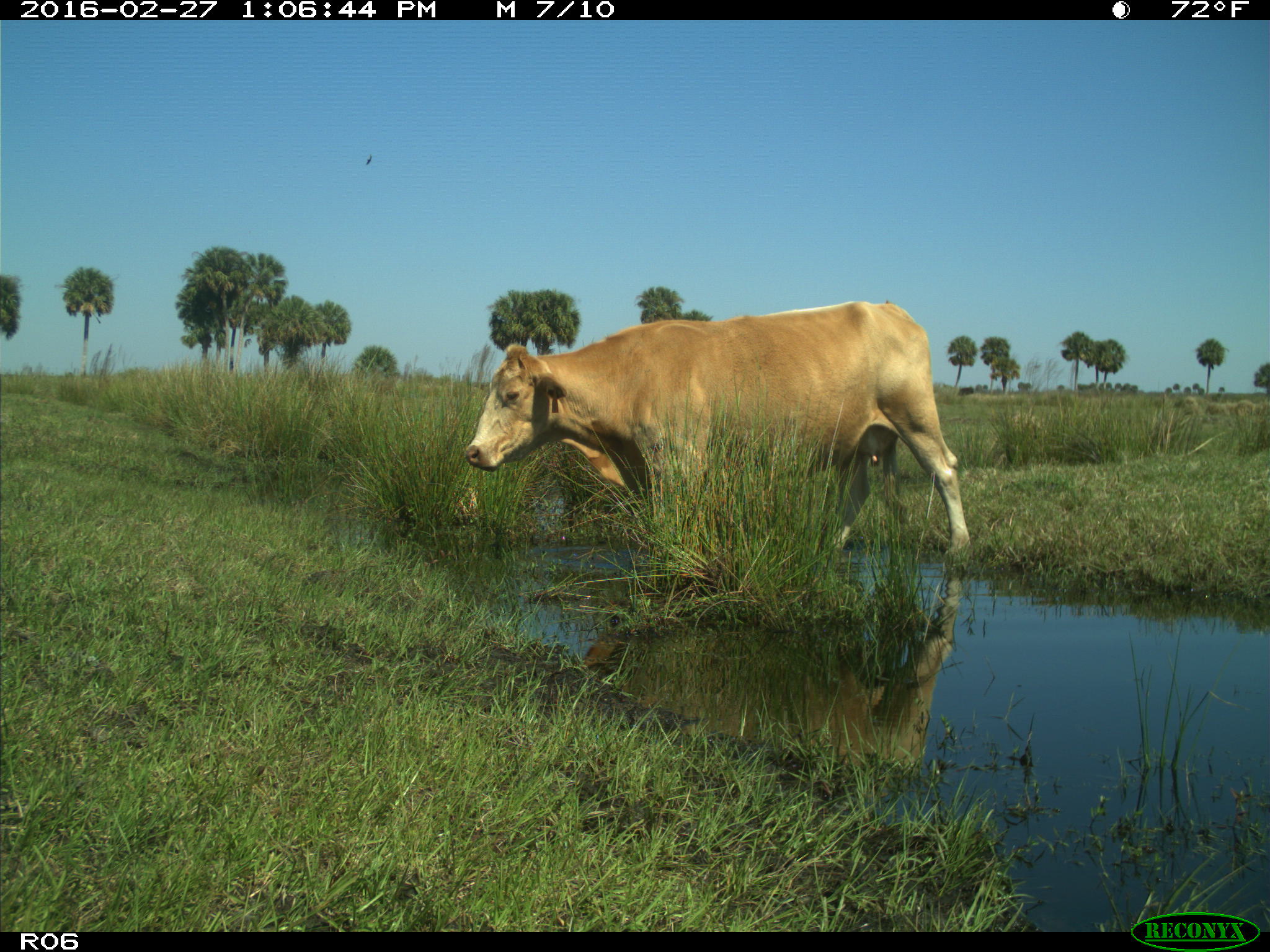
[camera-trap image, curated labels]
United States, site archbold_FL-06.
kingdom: Animalia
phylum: Chordata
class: Mammalia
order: Artiodactyla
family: Bovidae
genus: Bos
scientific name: Bos taurus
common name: domestic cow